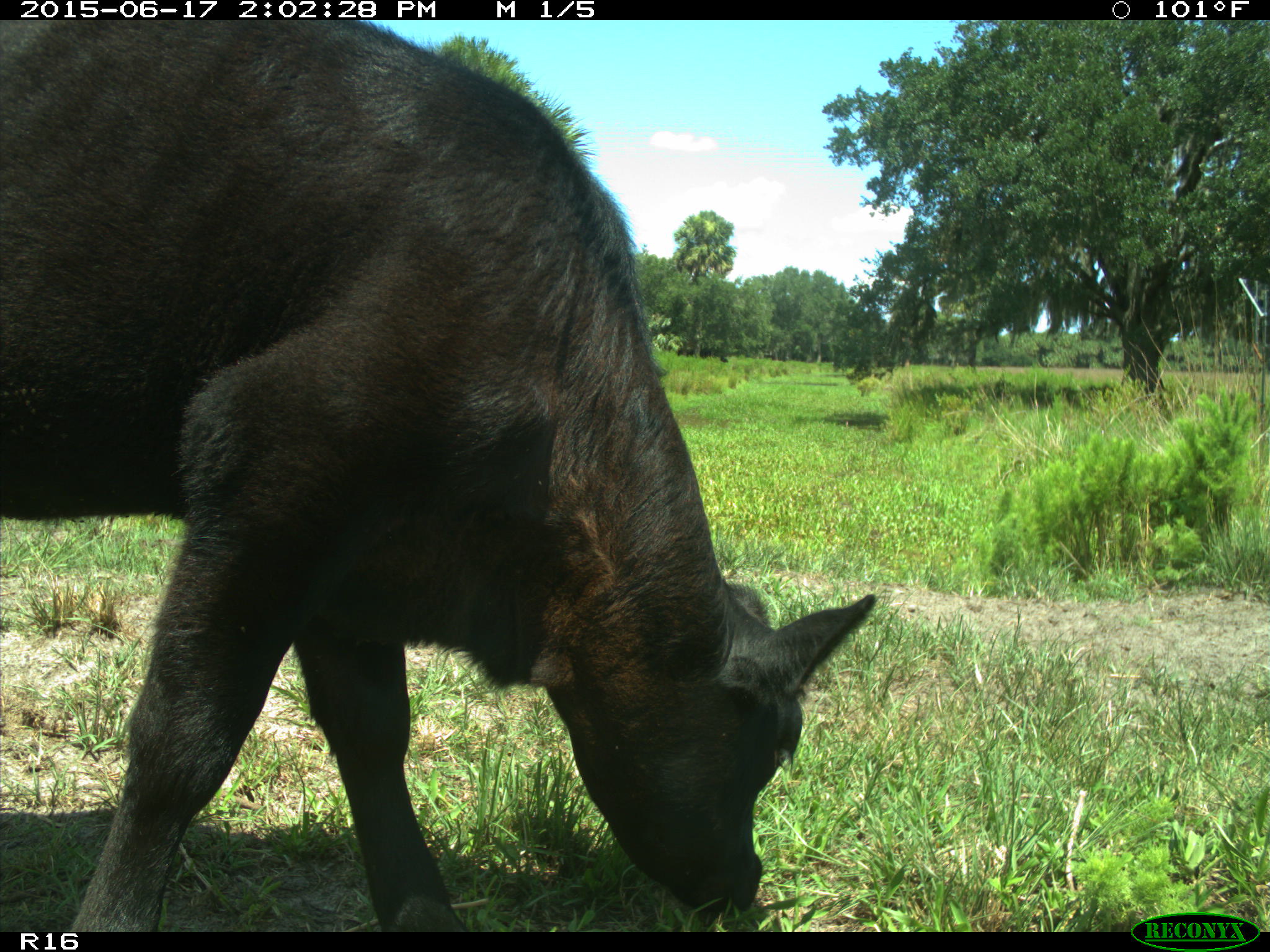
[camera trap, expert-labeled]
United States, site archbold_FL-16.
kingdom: Animalia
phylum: Chordata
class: Mammalia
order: Artiodactyla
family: Bovidae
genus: Bos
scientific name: Bos taurus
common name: domestic cow